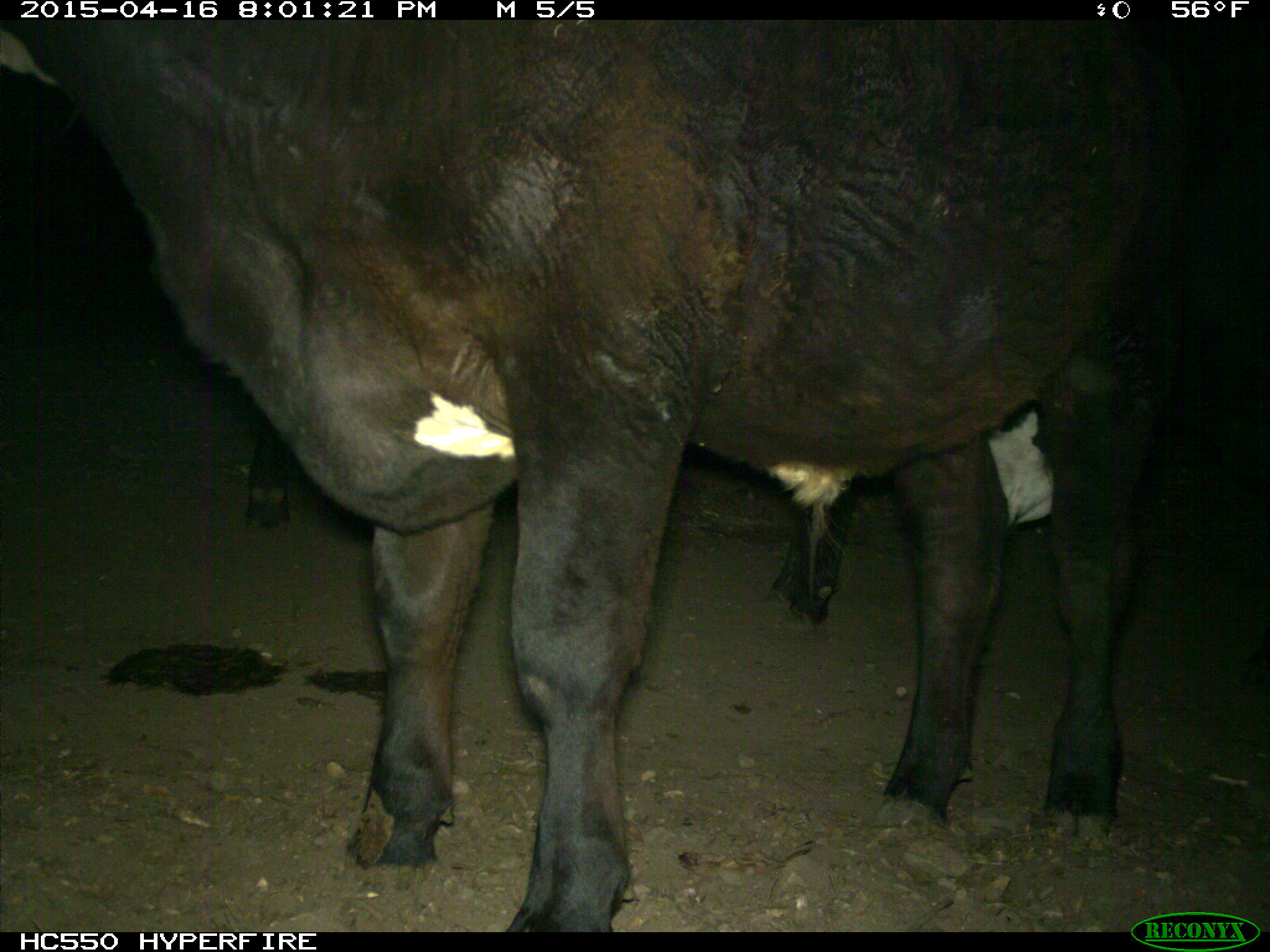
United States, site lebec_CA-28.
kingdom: Animalia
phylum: Chordata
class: Mammalia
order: Artiodactyla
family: Bovidae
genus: Bos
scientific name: Bos taurus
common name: domestic cow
Bos taurus (domestic cow).